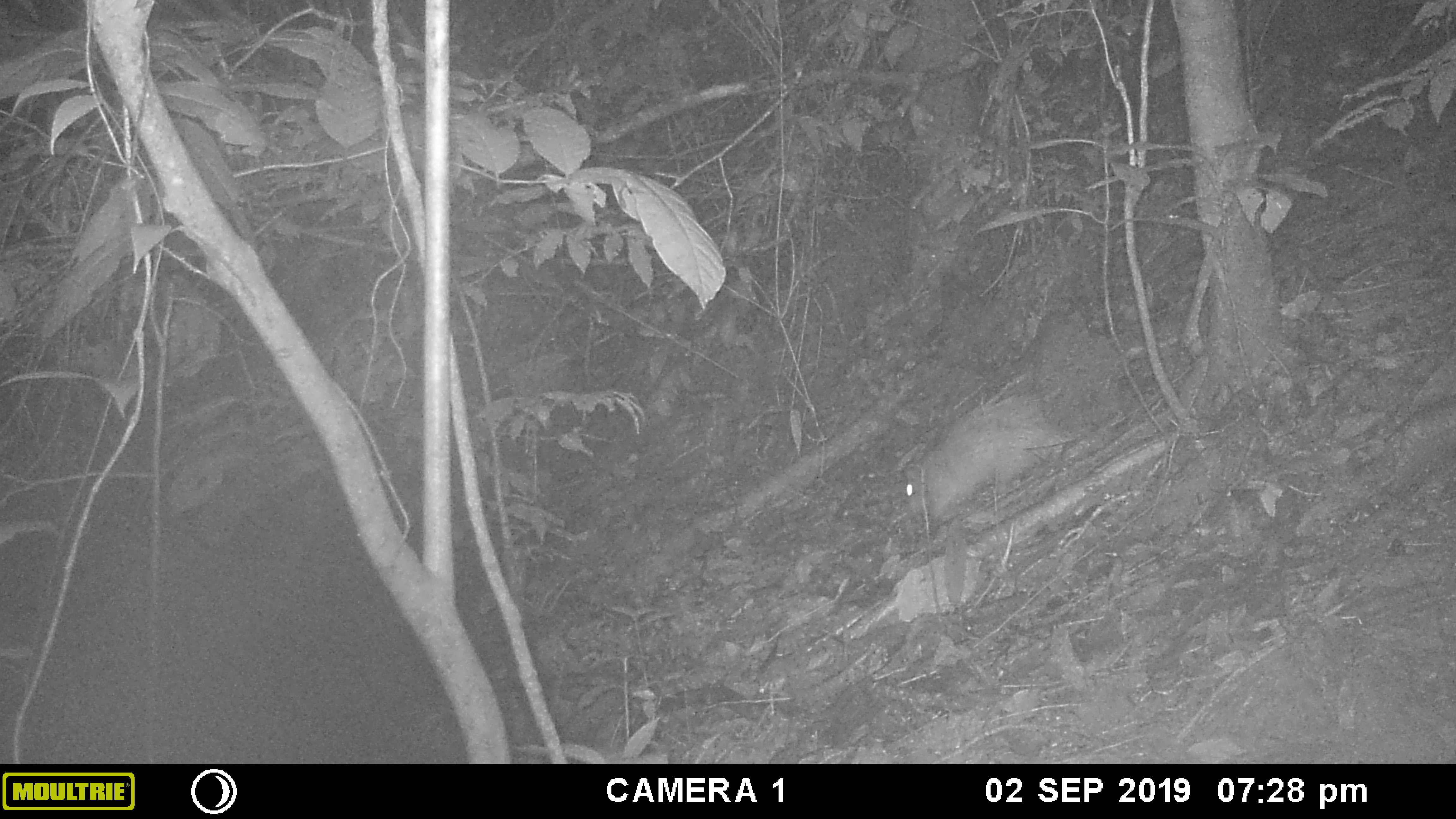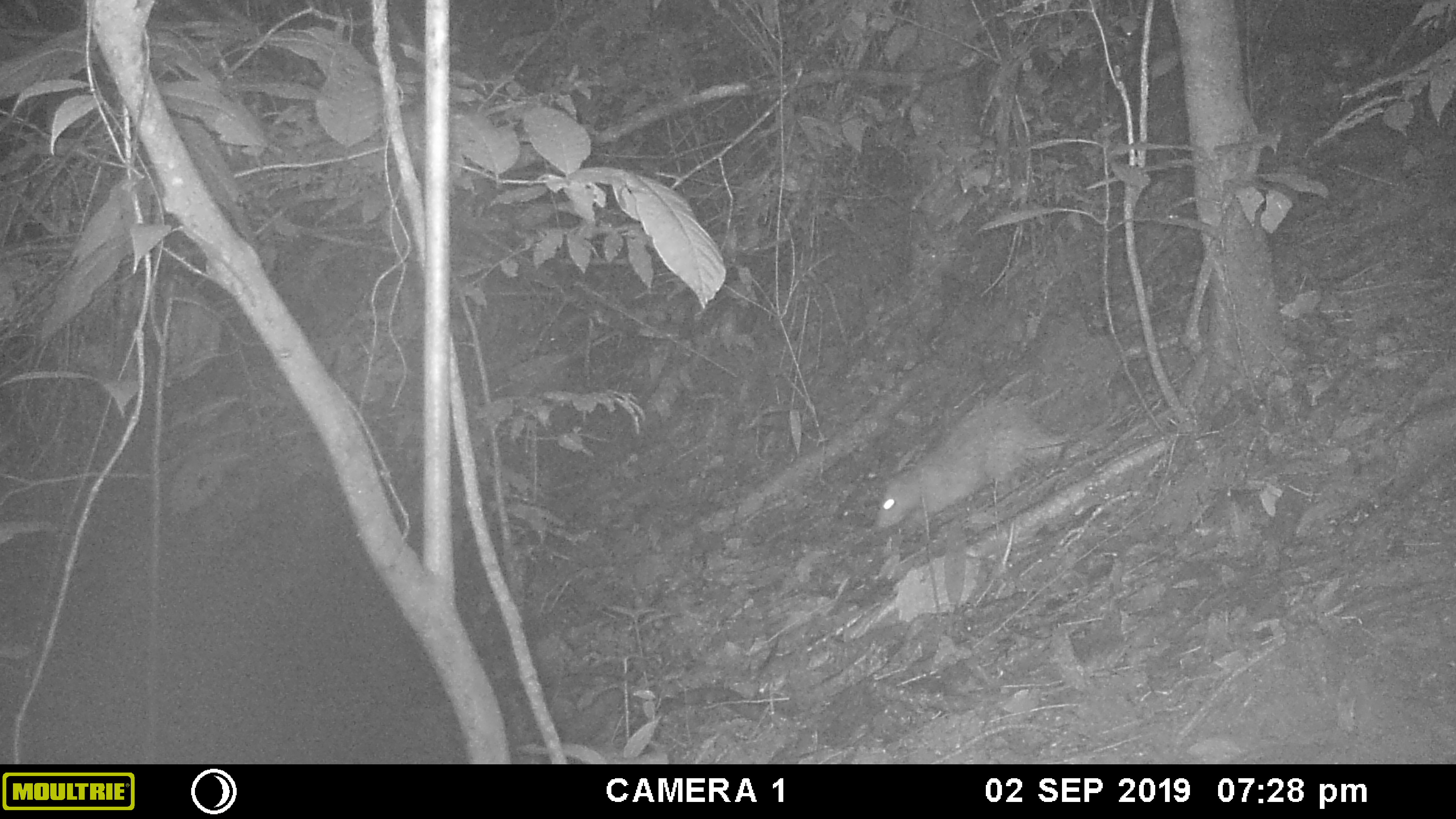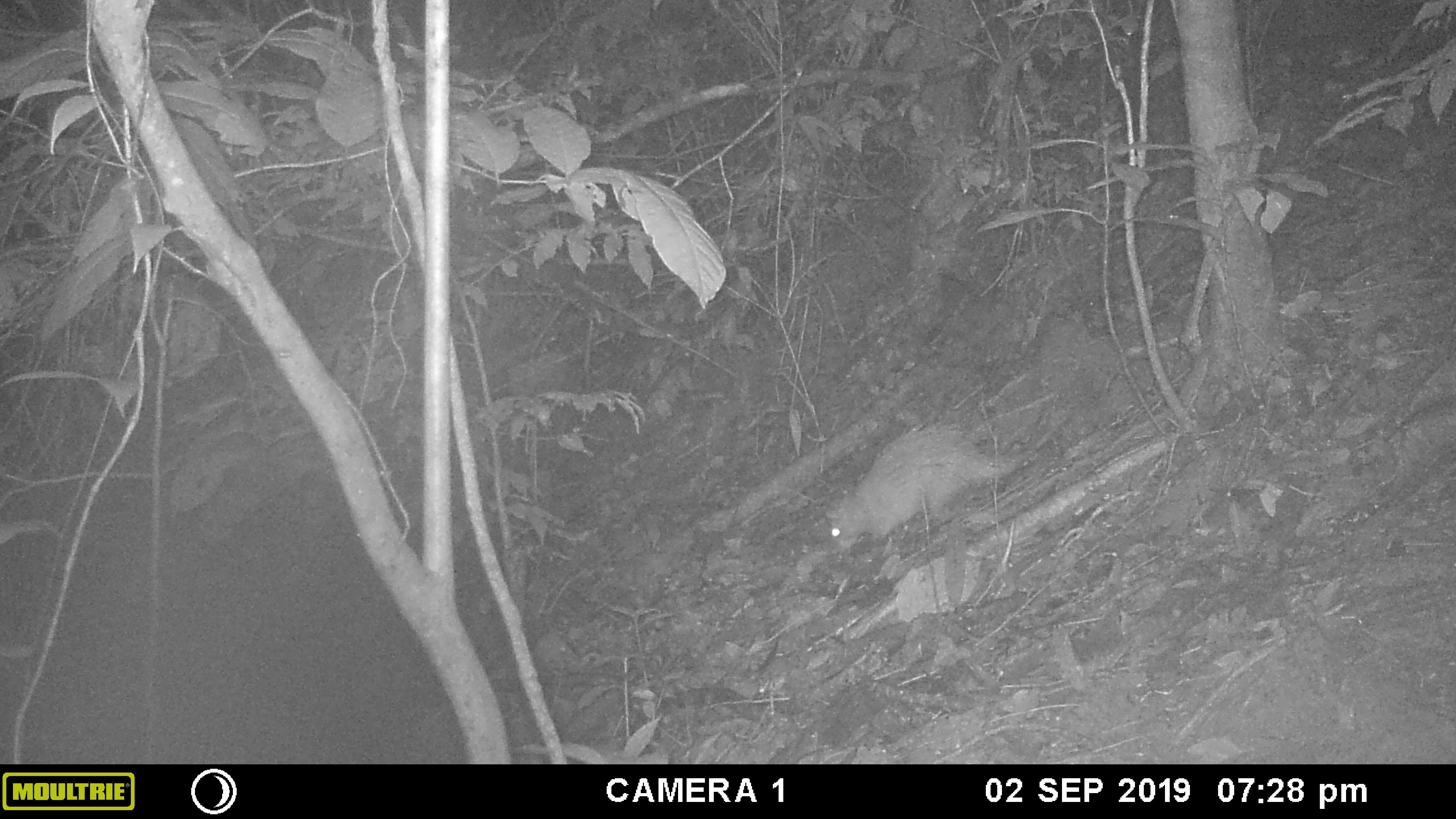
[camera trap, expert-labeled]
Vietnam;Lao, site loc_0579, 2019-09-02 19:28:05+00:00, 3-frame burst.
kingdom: Animalia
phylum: Chordata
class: Mammalia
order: Rodentia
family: Hystricidae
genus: Atherurus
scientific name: Atherurus macrourus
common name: asiatic brush-tailed porcupine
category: asiatic brush tailed porcupine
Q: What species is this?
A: Asiatic brush tailed porcupine (asiatic brush-tailed porcupine) (Atherurus macrourus).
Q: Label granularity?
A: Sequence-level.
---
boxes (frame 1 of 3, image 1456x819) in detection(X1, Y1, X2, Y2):
asiatic brush tailed porcupine: detection(902, 391, 1074, 522)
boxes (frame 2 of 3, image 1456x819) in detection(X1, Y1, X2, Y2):
asiatic brush tailed porcupine: detection(875, 397, 1051, 529)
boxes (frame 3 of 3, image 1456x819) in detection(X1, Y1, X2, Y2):
asiatic brush tailed porcupine: detection(824, 420, 1020, 548)